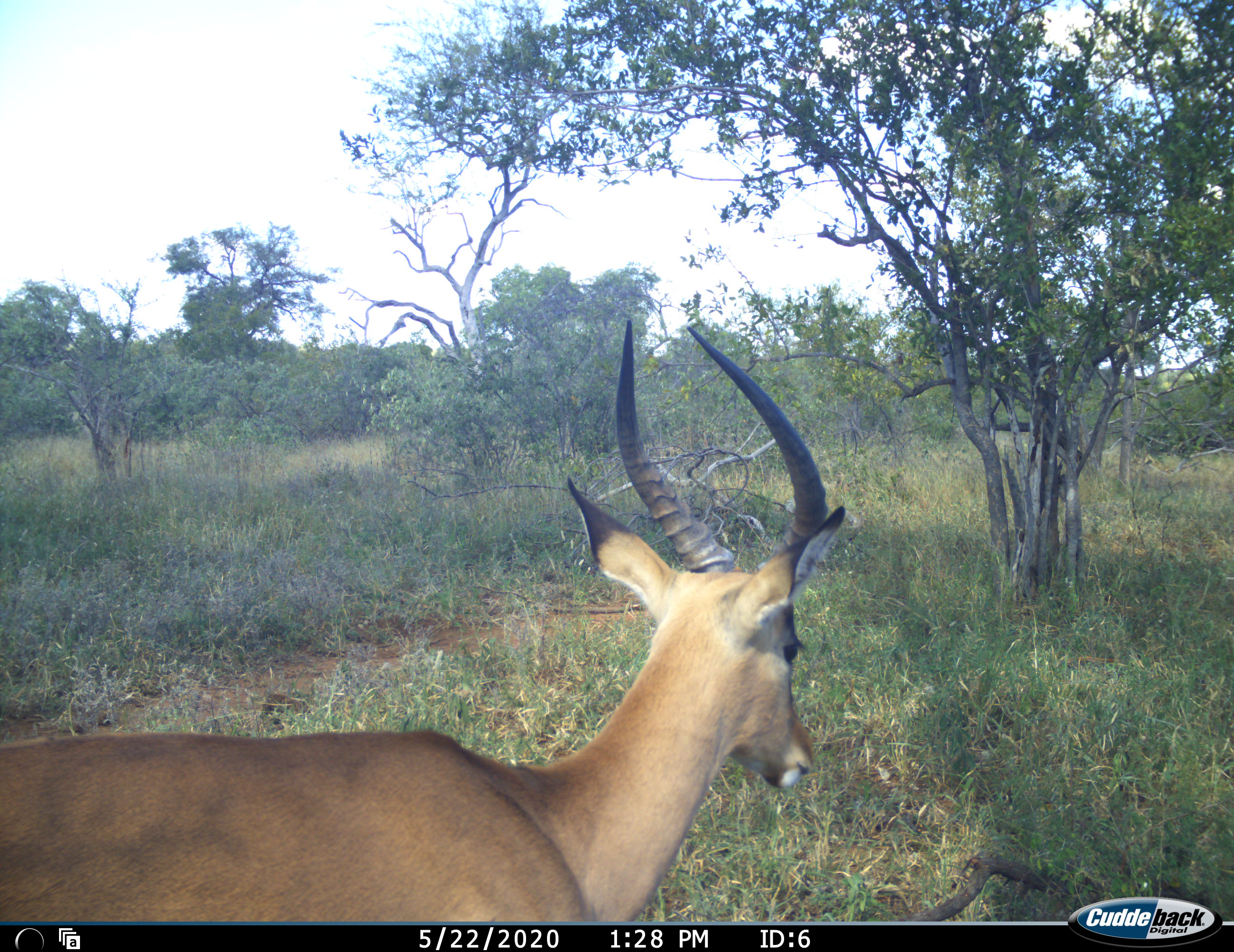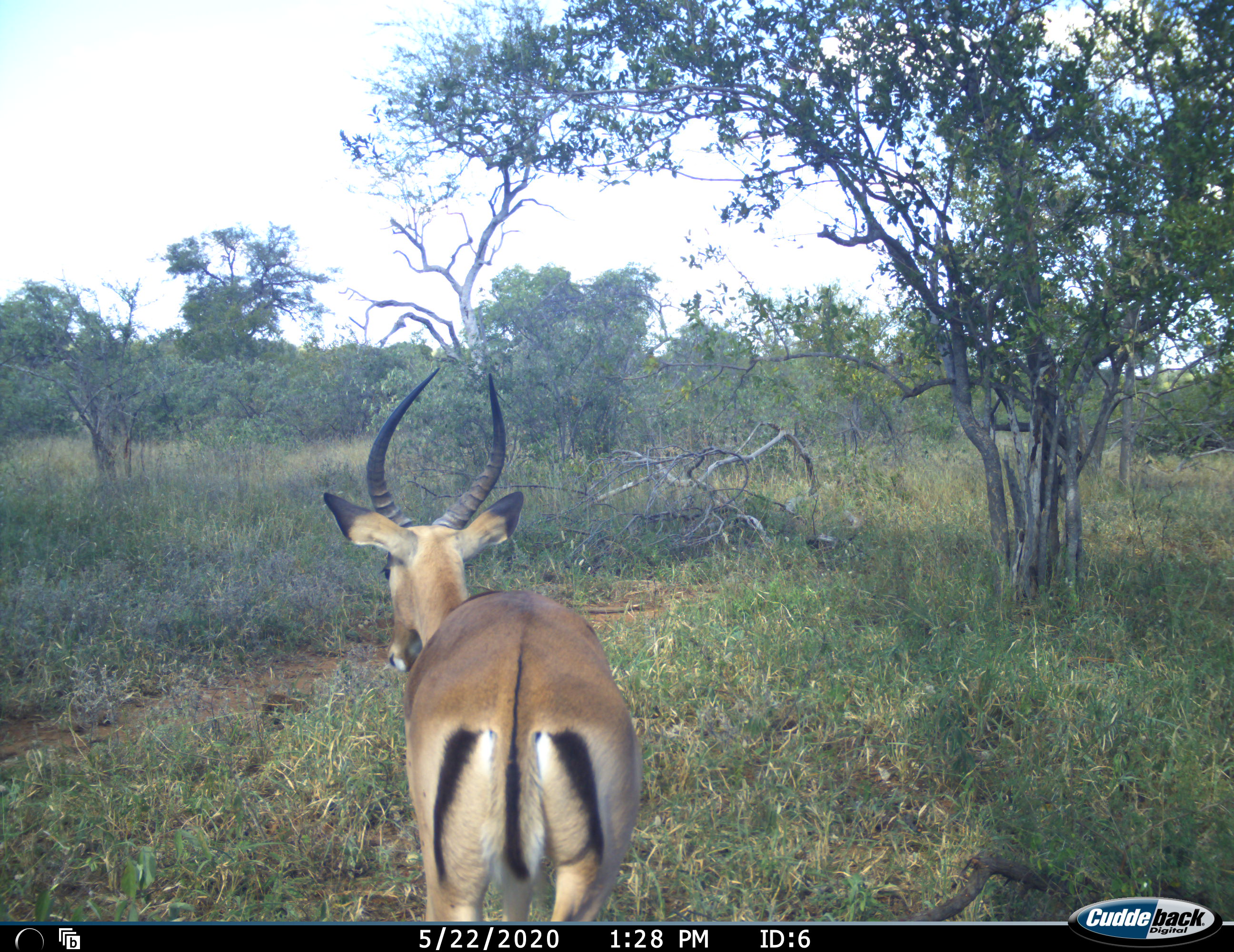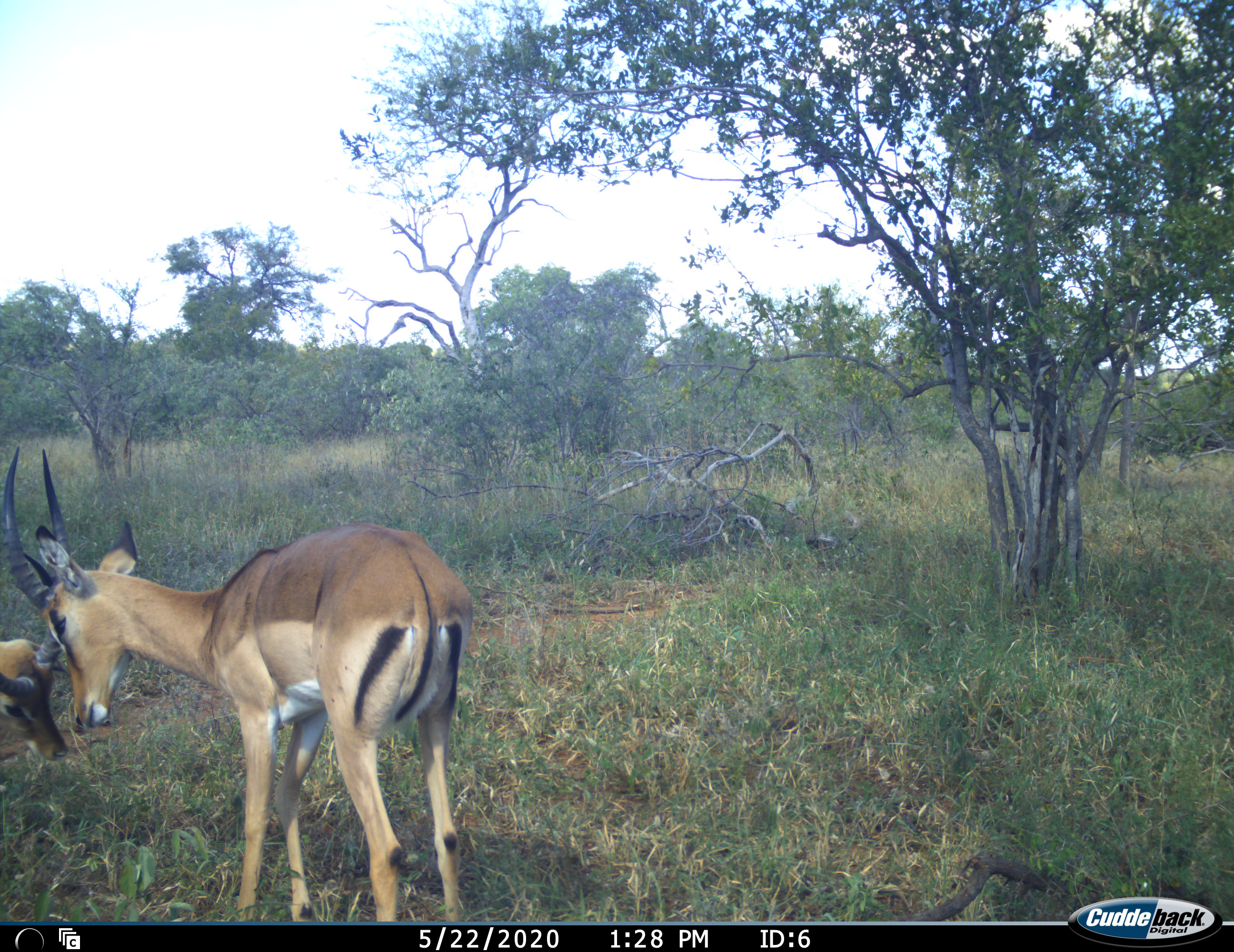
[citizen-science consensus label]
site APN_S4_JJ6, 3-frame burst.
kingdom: Animalia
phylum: Chordata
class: Mammalia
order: Artiodactyla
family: Bovidae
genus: Aepyceros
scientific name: Aepyceros melampus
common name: impala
Impala (Aepyceros melampus), count 1. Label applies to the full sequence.